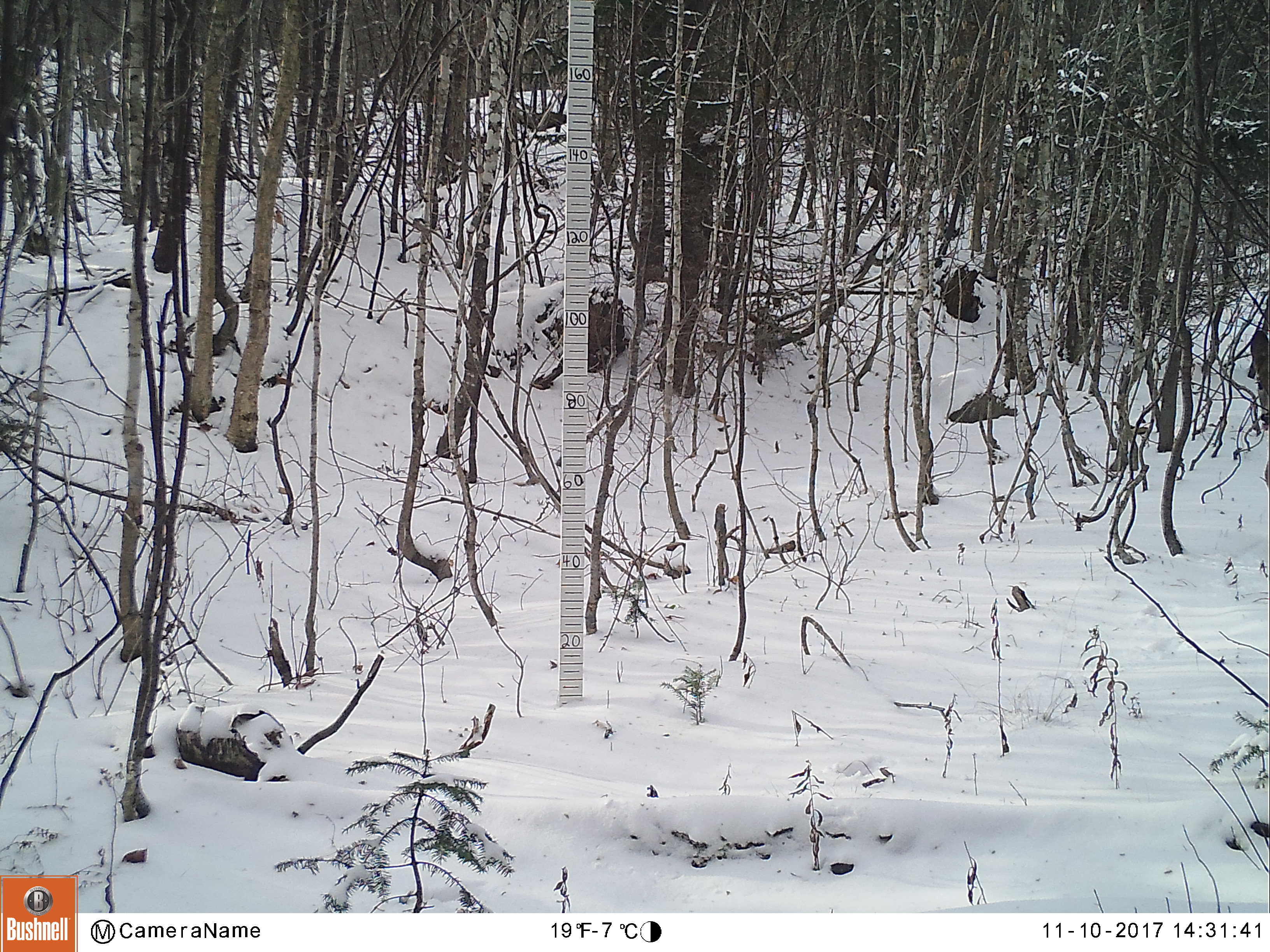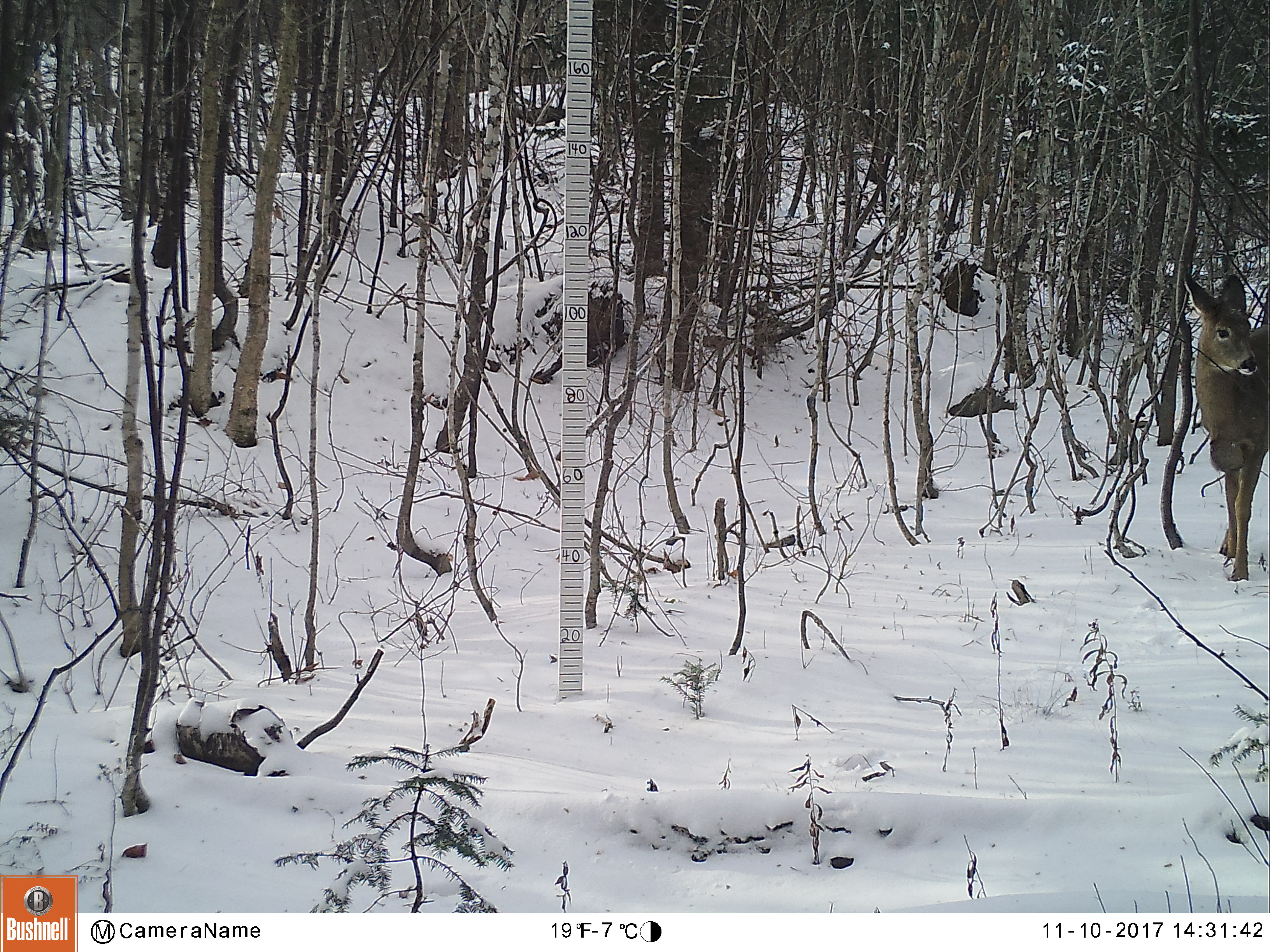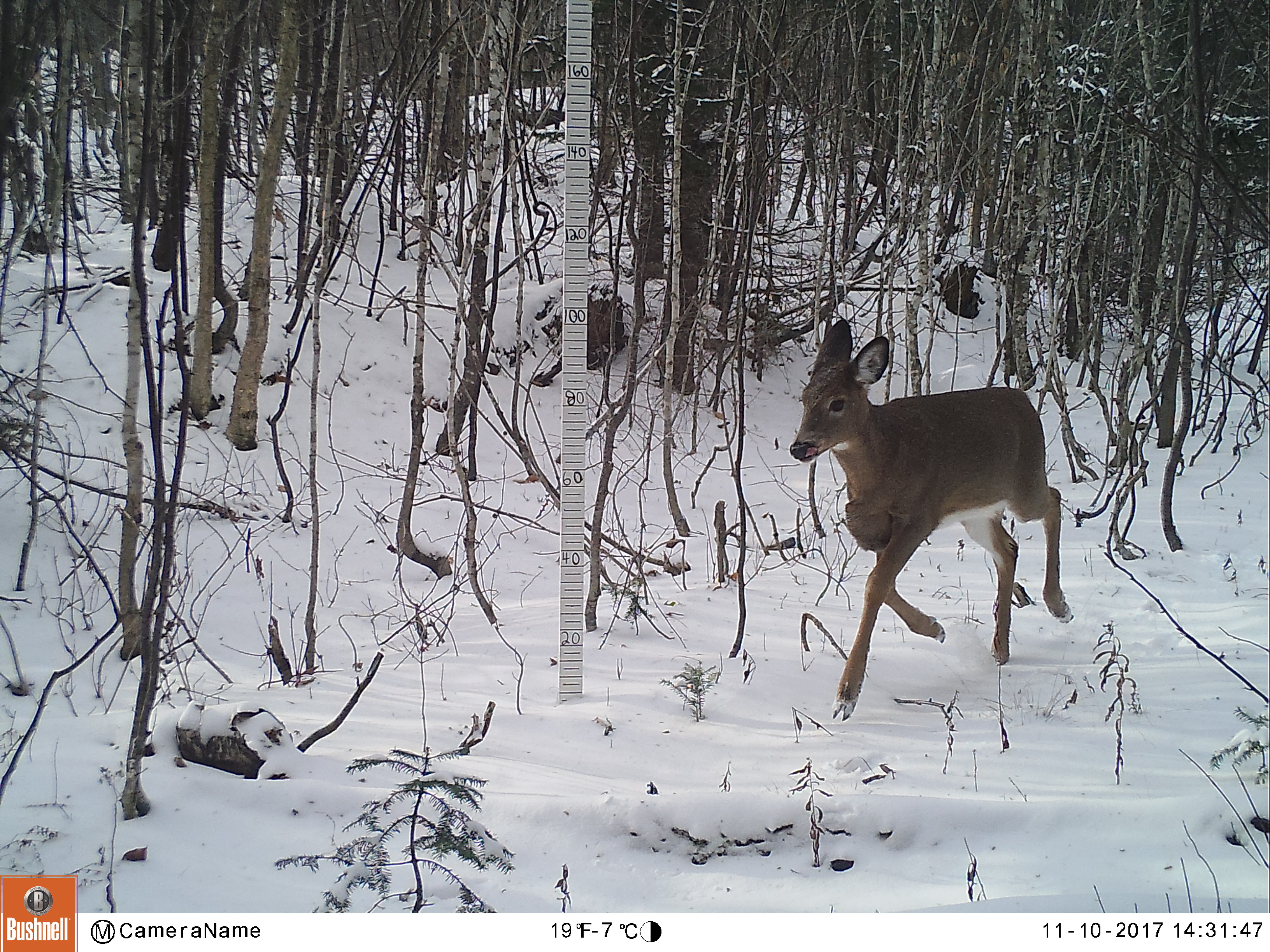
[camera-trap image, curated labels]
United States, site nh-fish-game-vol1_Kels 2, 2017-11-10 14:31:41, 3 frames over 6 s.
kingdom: Animalia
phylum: Chordata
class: Mammalia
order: Artiodactyla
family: Cervidae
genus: Odocoileus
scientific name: Odocoileus virginianus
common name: white-tailed deer